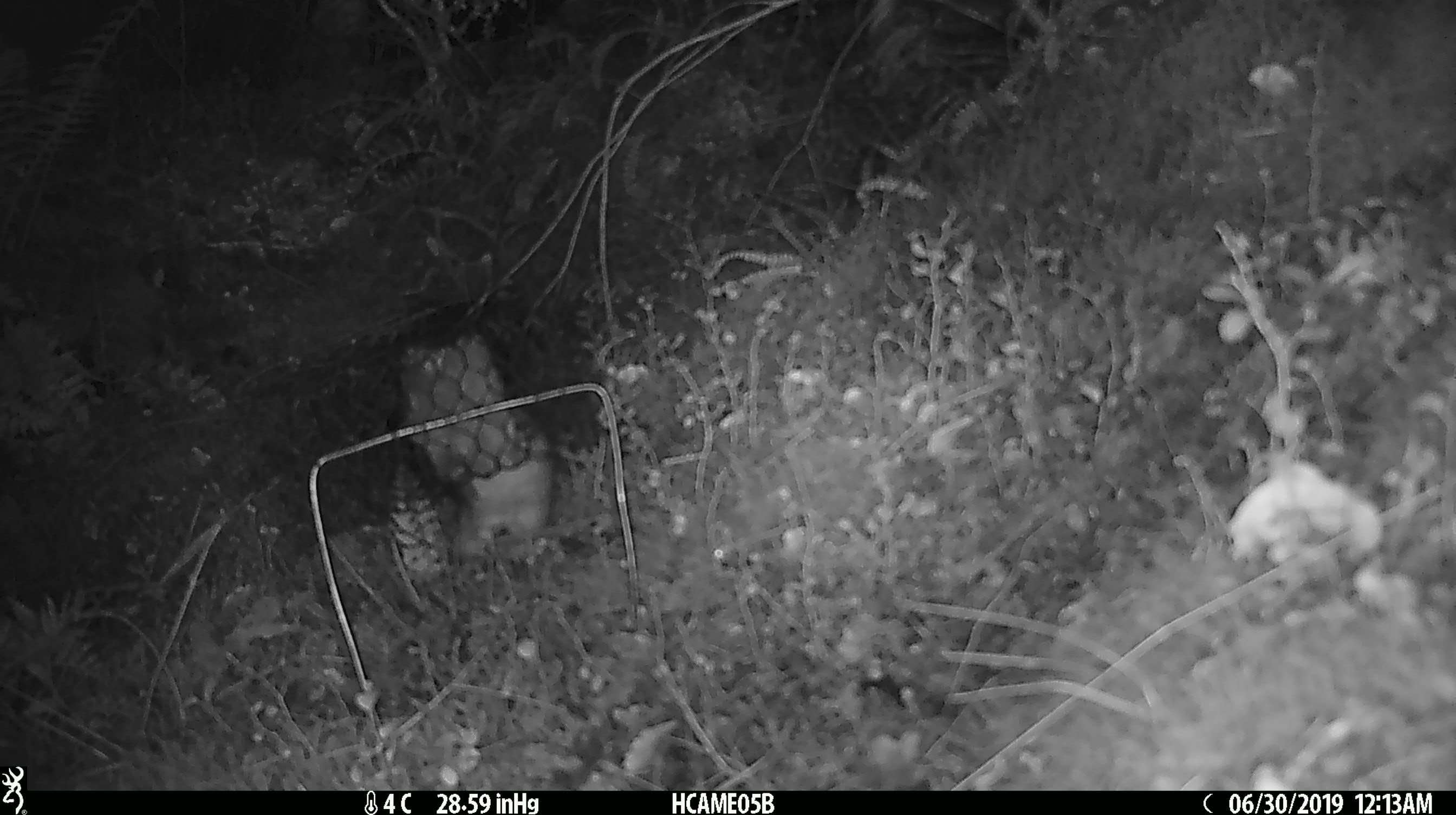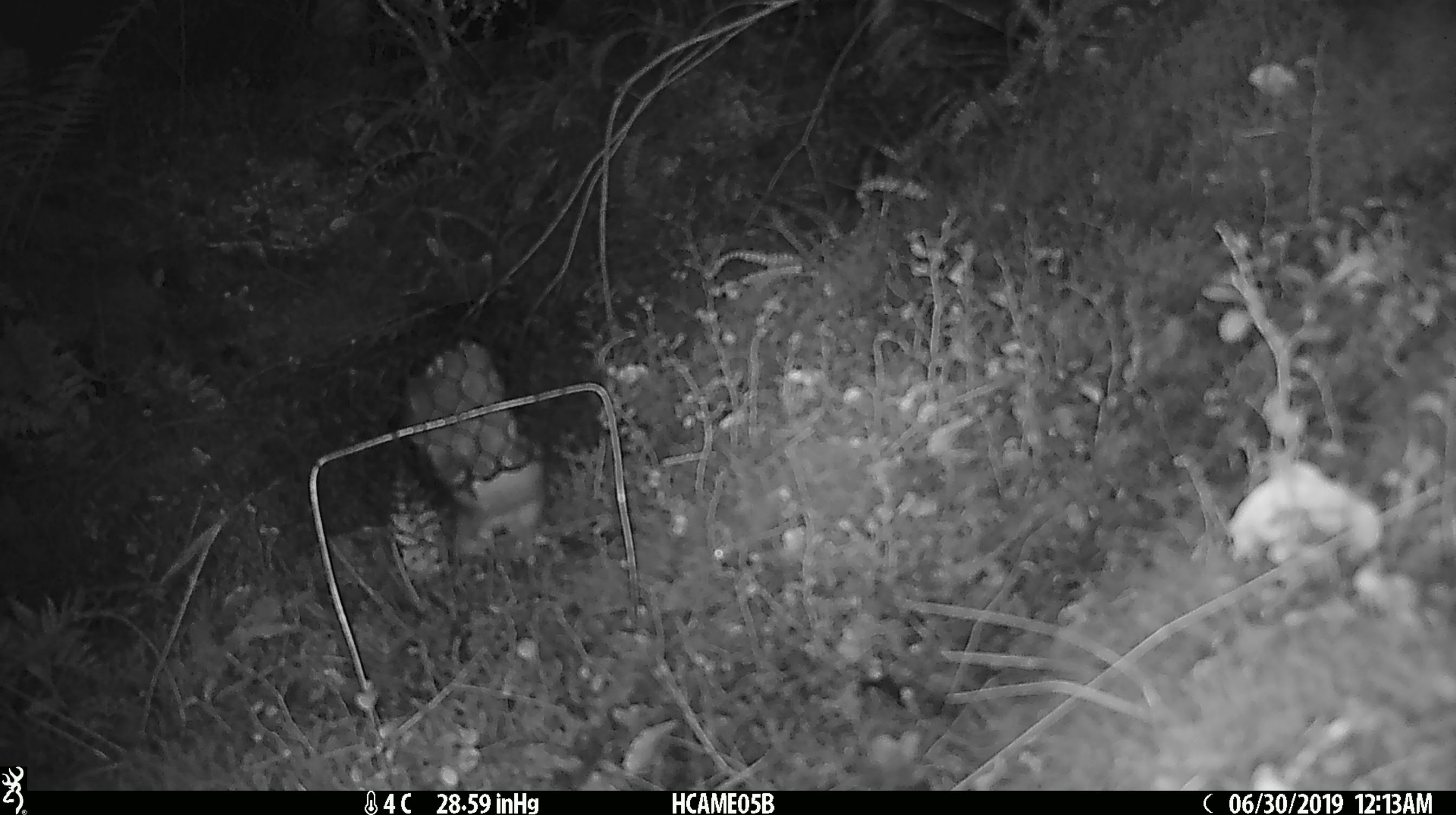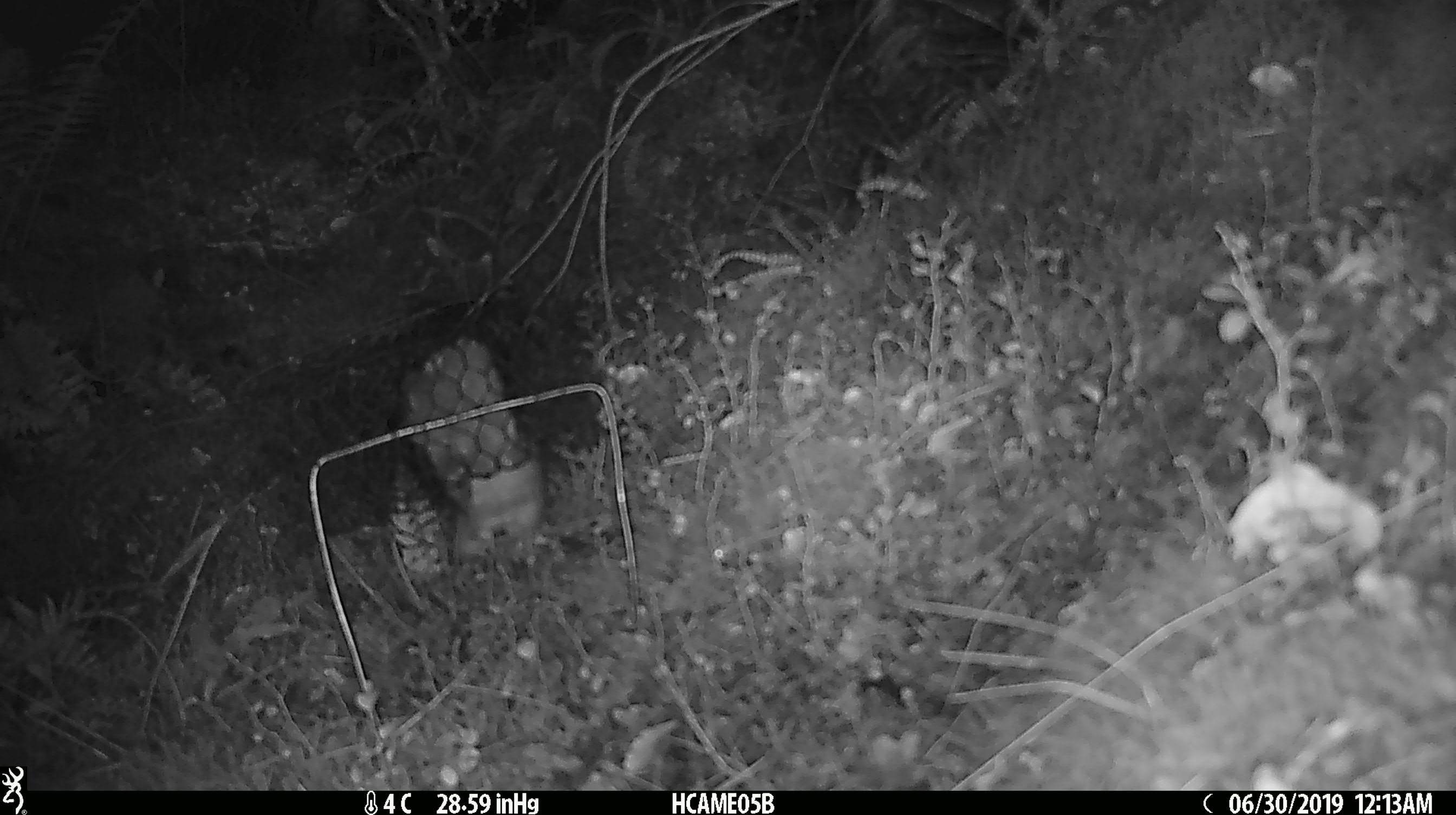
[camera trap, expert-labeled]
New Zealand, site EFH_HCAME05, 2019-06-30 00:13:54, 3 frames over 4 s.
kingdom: Animalia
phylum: Chordata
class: Mammalia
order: Rodentia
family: Muridae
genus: Rattus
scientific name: Rattus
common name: rat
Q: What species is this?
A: Rat (Rattus).